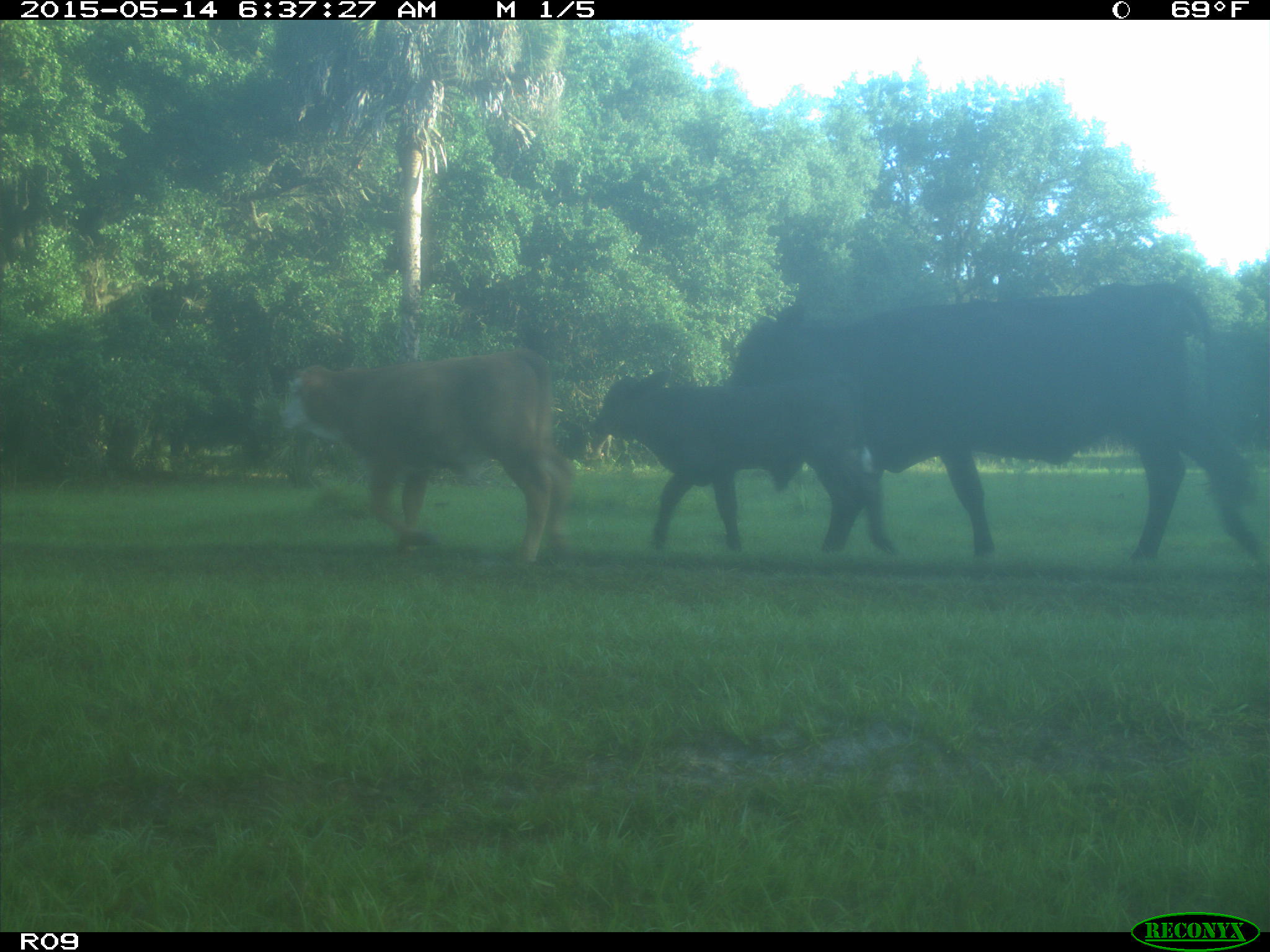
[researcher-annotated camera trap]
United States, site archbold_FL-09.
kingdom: Animalia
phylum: Chordata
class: Mammalia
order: Artiodactyla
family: Bovidae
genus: Bos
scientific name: Bos taurus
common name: domestic cow